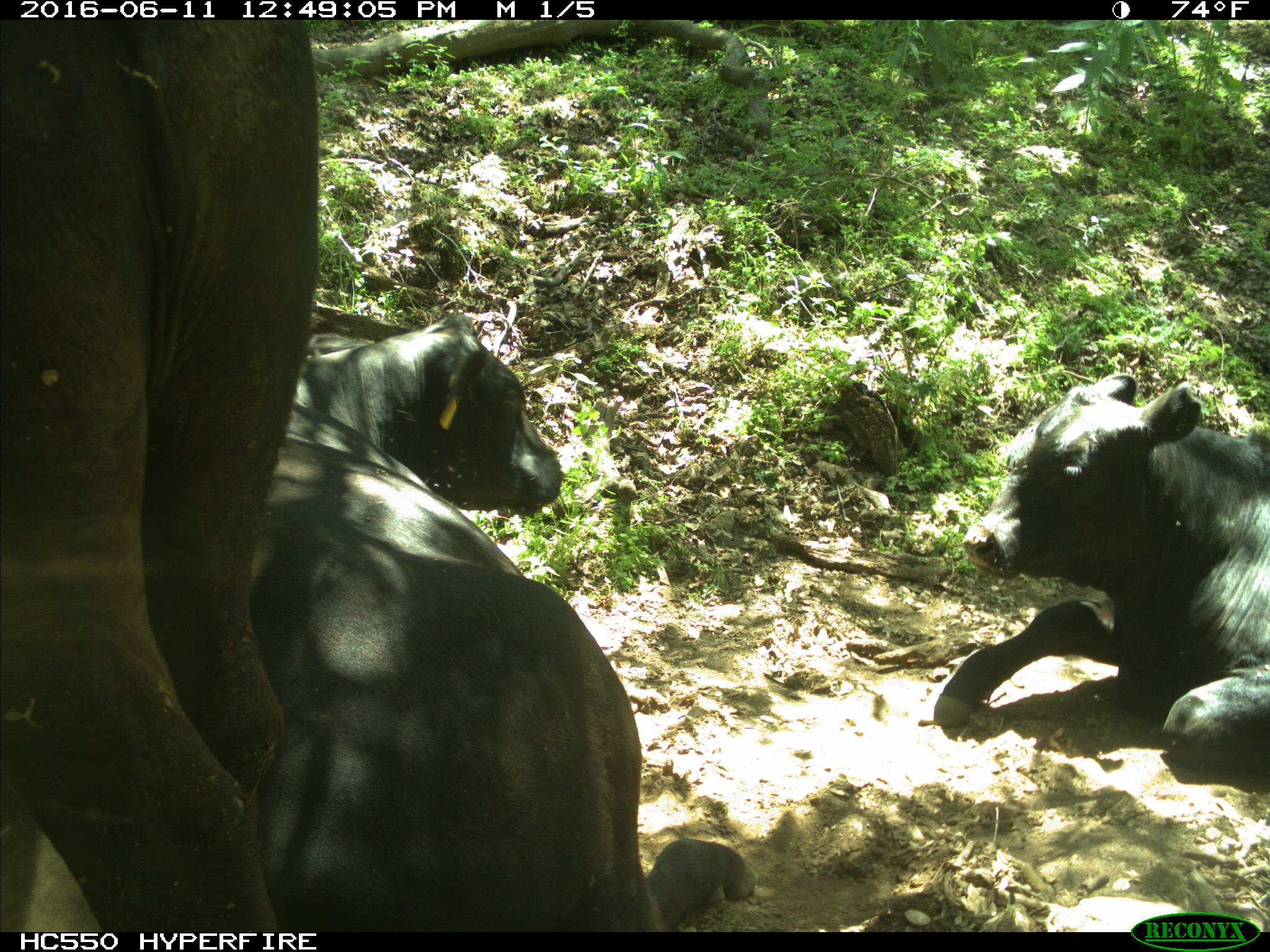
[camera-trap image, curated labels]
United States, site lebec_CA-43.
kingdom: Animalia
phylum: Chordata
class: Mammalia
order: Artiodactyla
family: Bovidae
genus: Bos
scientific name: Bos taurus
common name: domestic cow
Bos taurus (domestic cow).